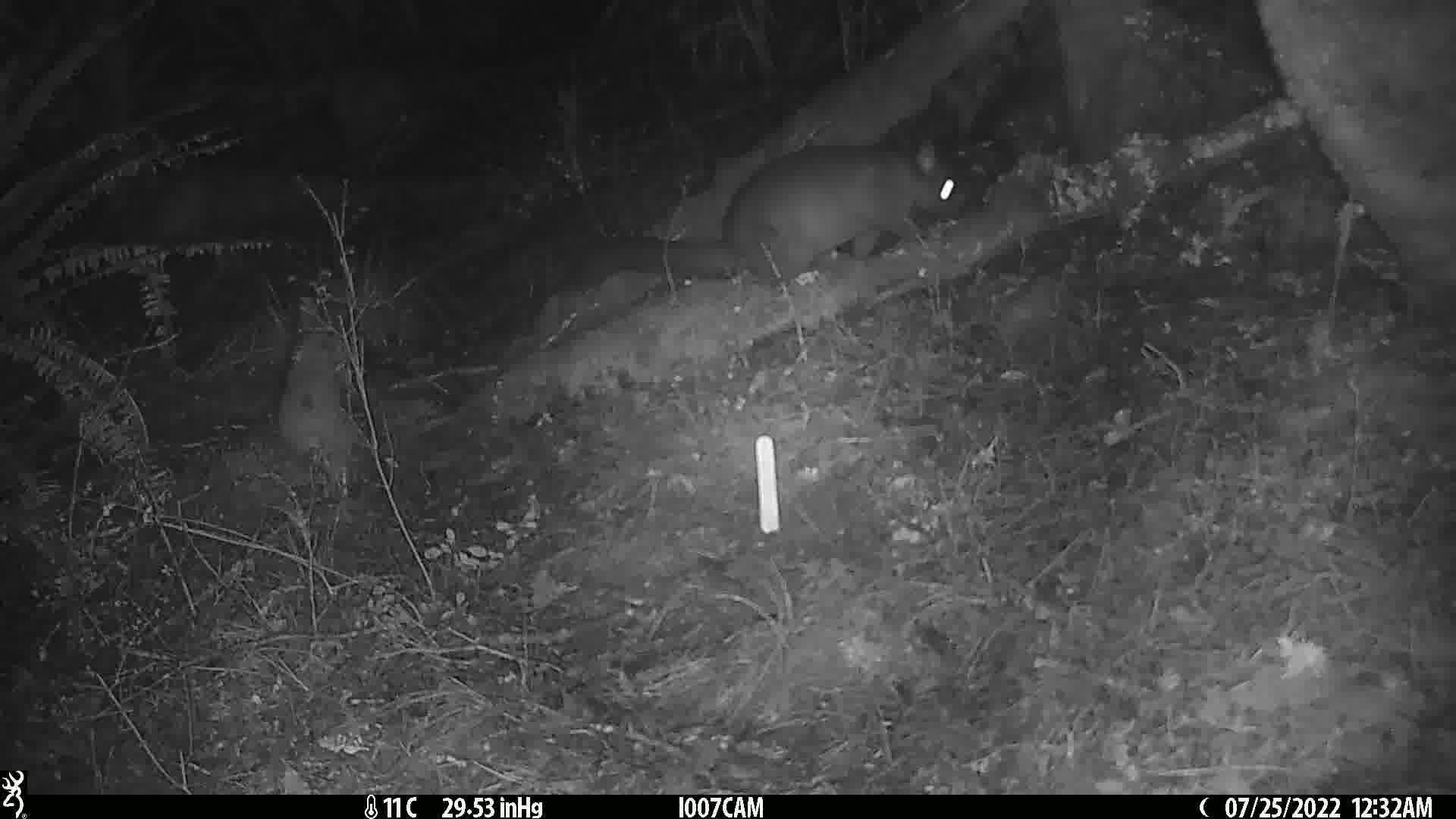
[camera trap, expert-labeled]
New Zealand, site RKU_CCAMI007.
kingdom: Animalia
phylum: Chordata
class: Mammalia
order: Diprotodontia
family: Phalangeridae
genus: Trichosurus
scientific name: Trichosurus vulpecula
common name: common brushtail possum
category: possum